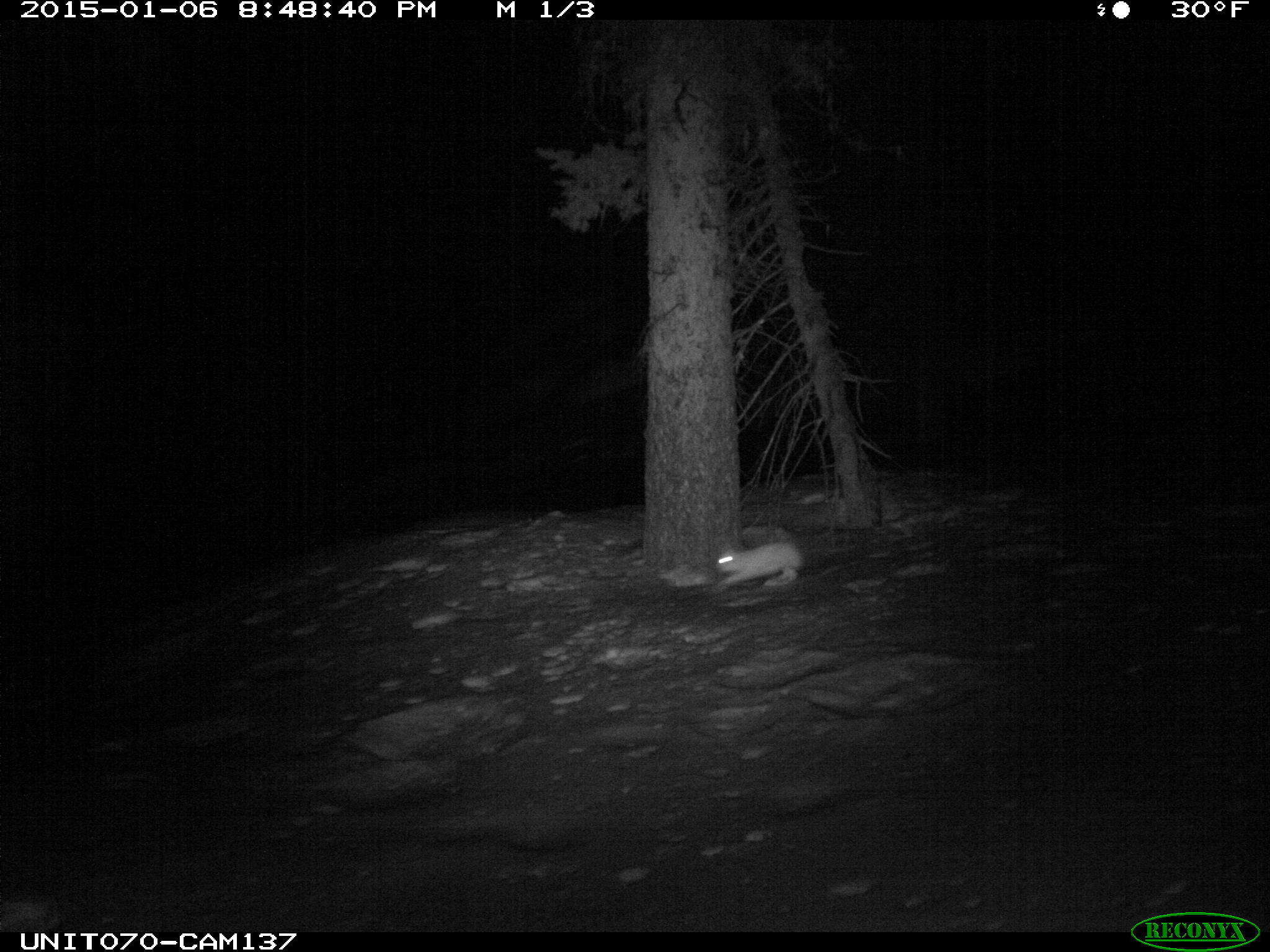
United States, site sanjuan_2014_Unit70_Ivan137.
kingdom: Animalia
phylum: Chordata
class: Mammalia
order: Lagomorpha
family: Leporidae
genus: Lepus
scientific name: Lepus americanus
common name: snowshoe hare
Lepus americanus (snowshoe hare).